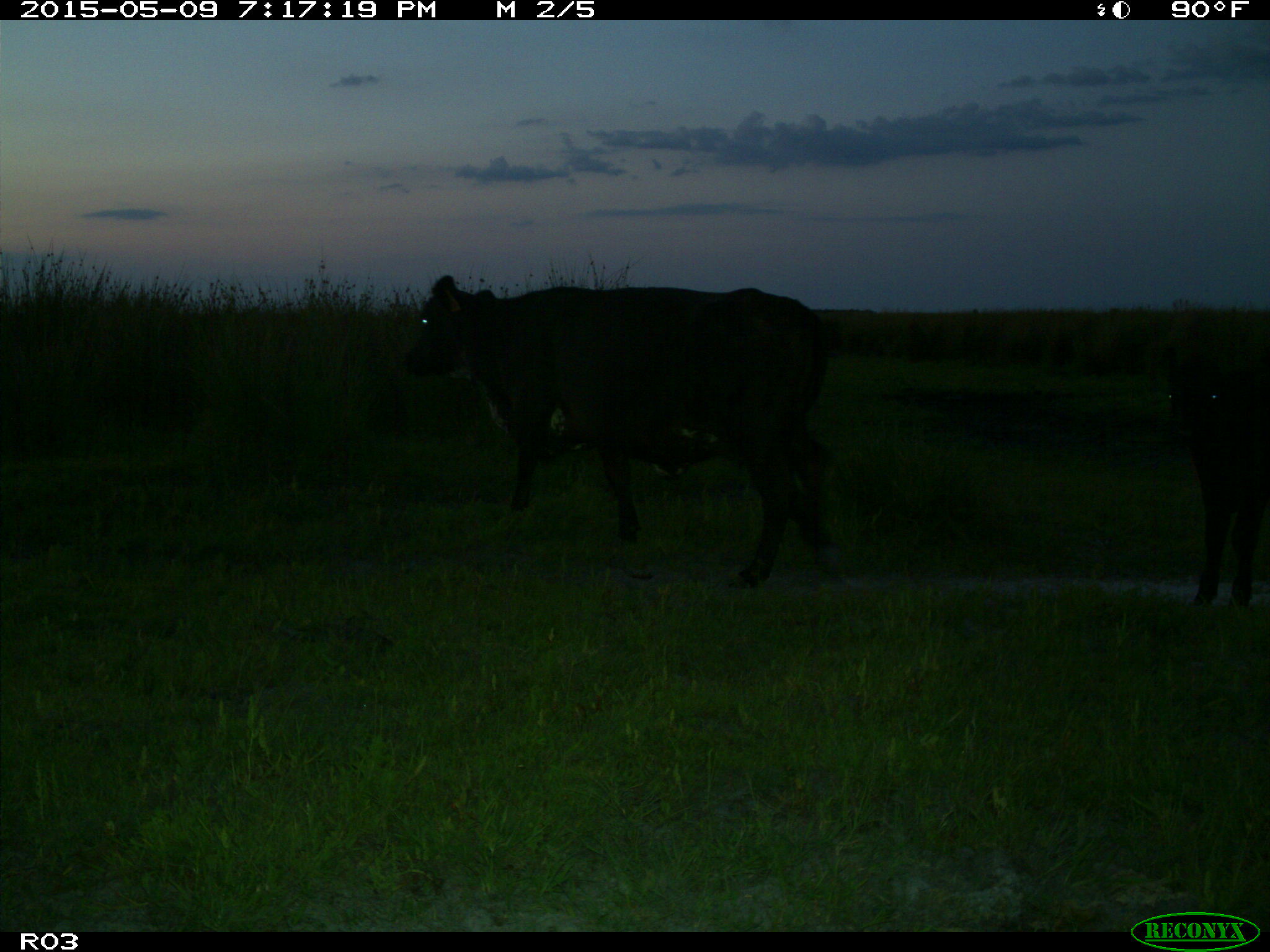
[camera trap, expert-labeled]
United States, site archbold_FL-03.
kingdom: Animalia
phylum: Chordata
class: Mammalia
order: Artiodactyla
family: Bovidae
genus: Bos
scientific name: Bos taurus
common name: domestic cow